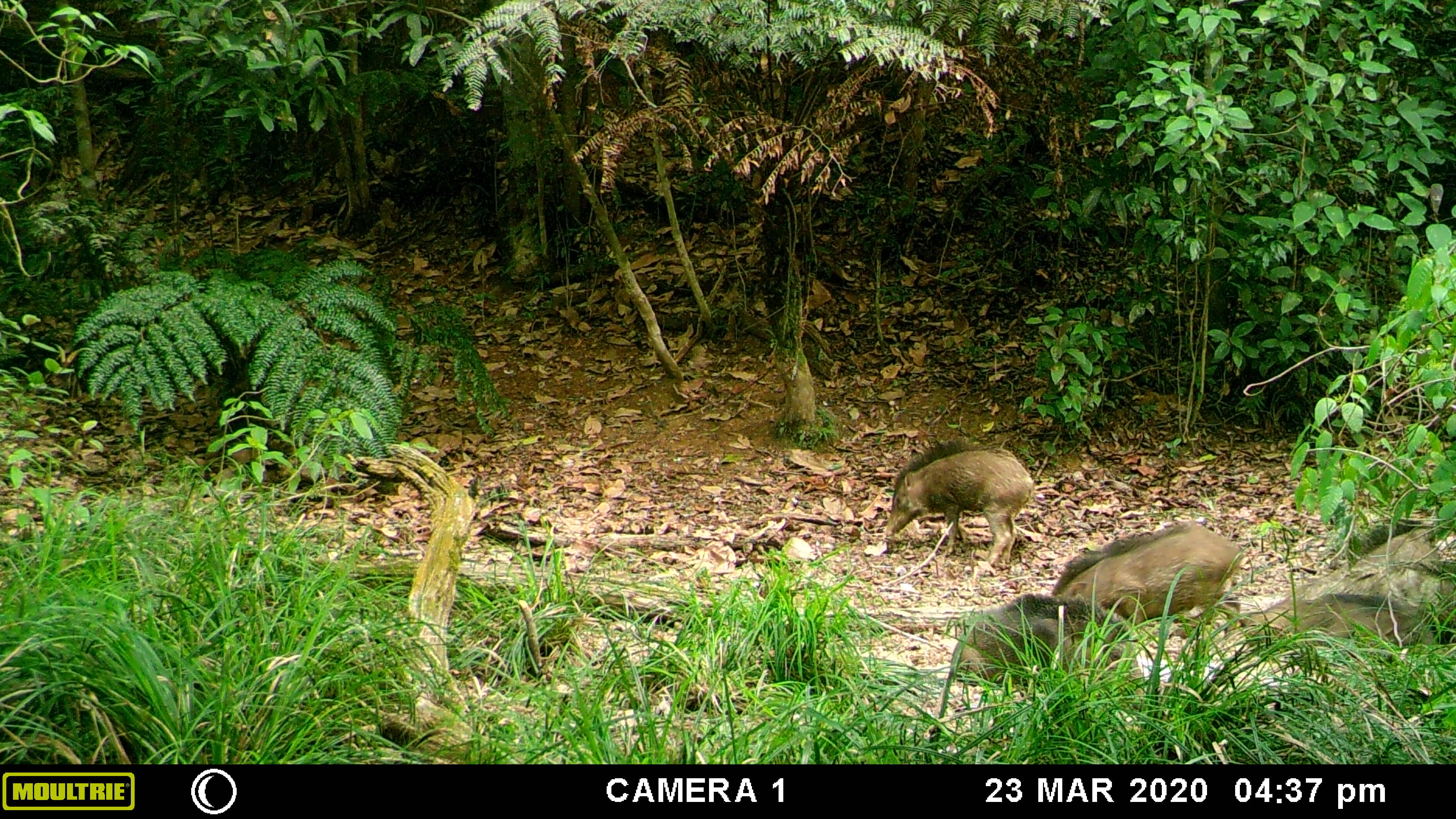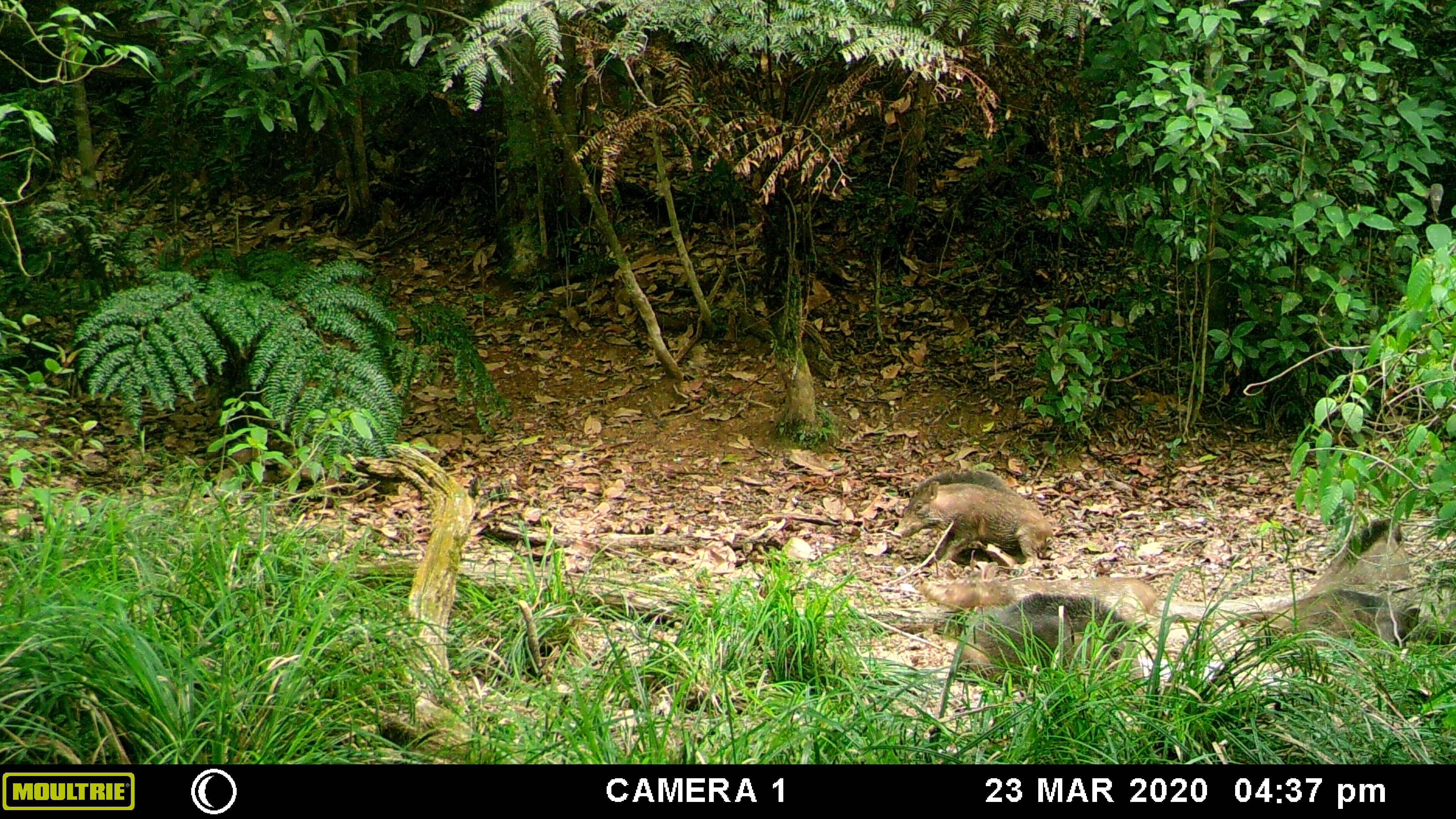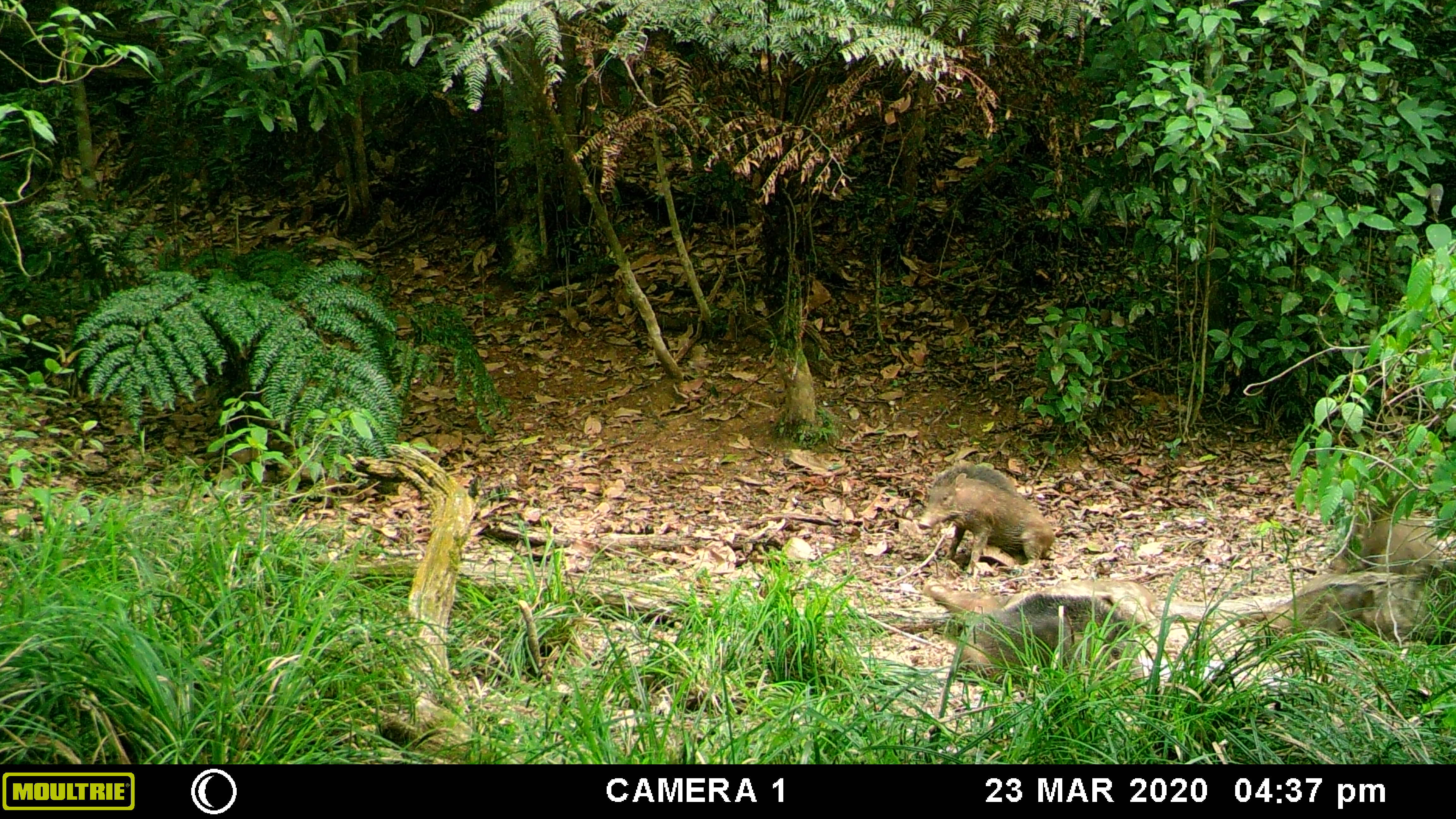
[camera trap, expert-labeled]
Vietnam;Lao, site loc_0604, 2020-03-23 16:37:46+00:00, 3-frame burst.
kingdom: Animalia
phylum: Chordata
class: Mammalia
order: Artiodactyla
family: Suidae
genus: Sus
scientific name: Sus scrofa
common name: eurasian wild pig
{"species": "eurasian wild pig (Sus scrofa)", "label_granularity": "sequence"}